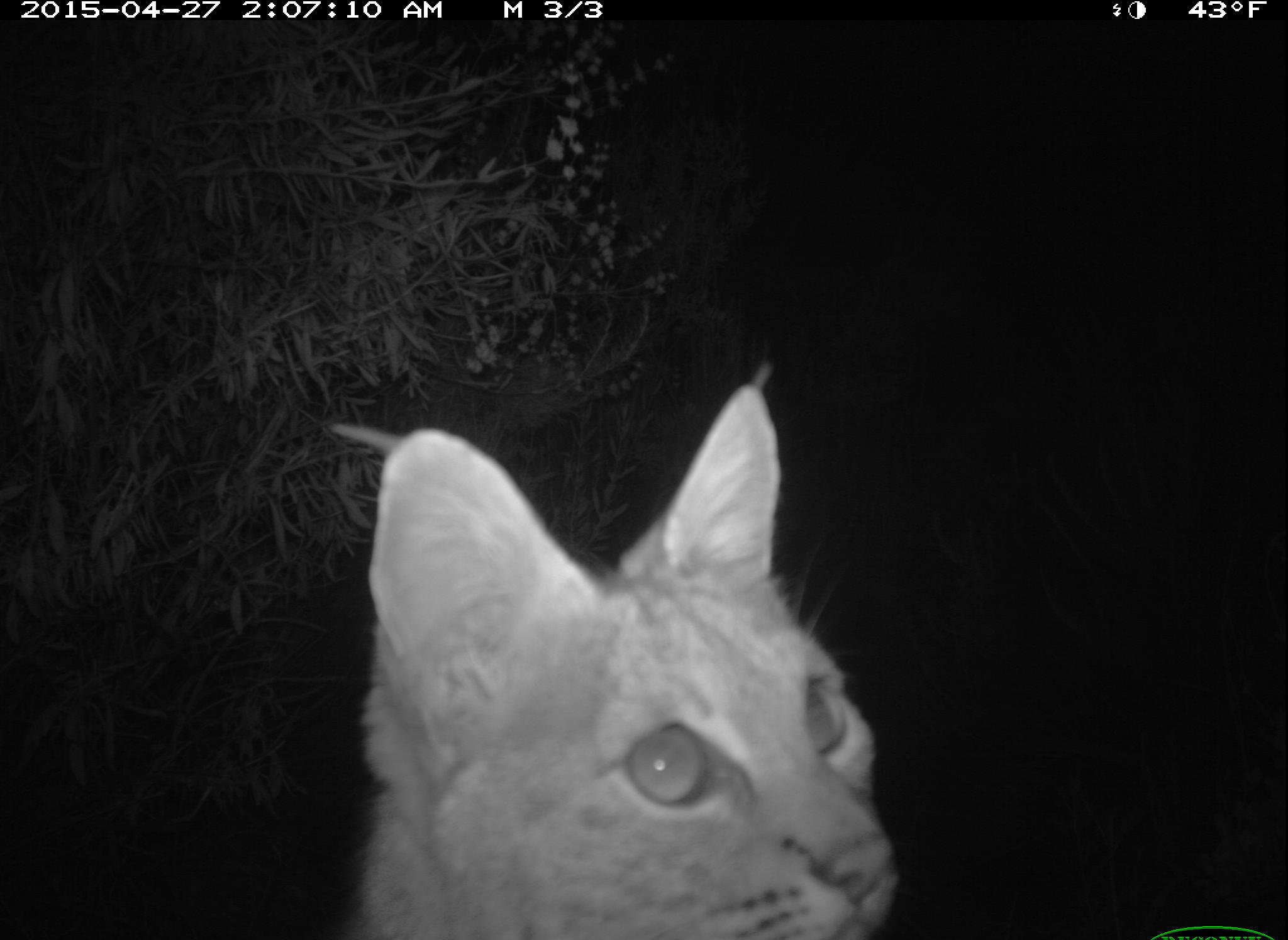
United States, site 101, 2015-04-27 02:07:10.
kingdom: Animalia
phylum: Chordata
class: Mammalia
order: Carnivora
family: Felidae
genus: Lynx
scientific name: Lynx rufus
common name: bobcat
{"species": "bobcat (Lynx rufus)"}